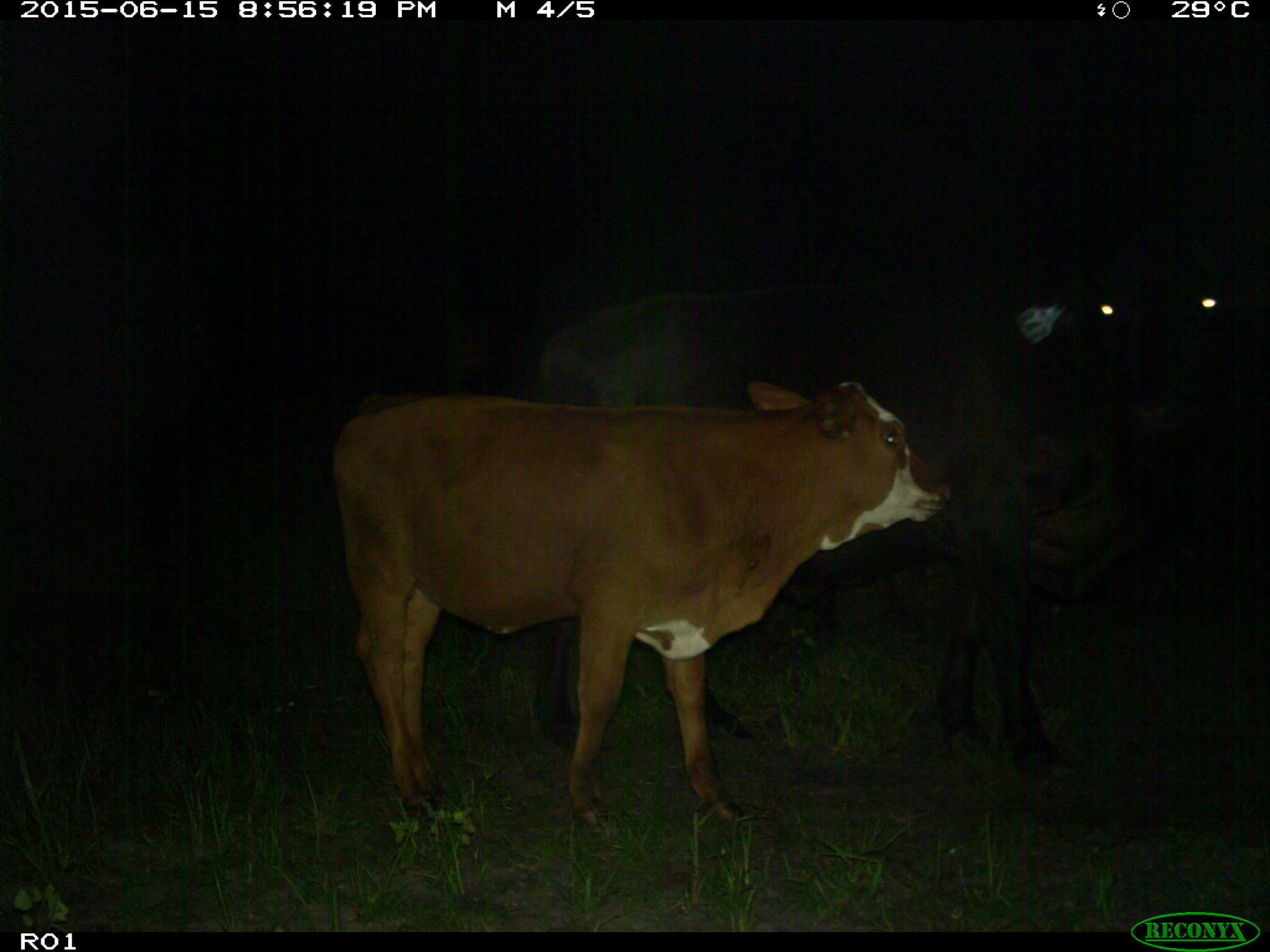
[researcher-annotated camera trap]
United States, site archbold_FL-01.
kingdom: Animalia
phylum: Chordata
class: Mammalia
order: Artiodactyla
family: Bovidae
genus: Bos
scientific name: Bos taurus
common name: domestic cow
Bos taurus (domestic cow).